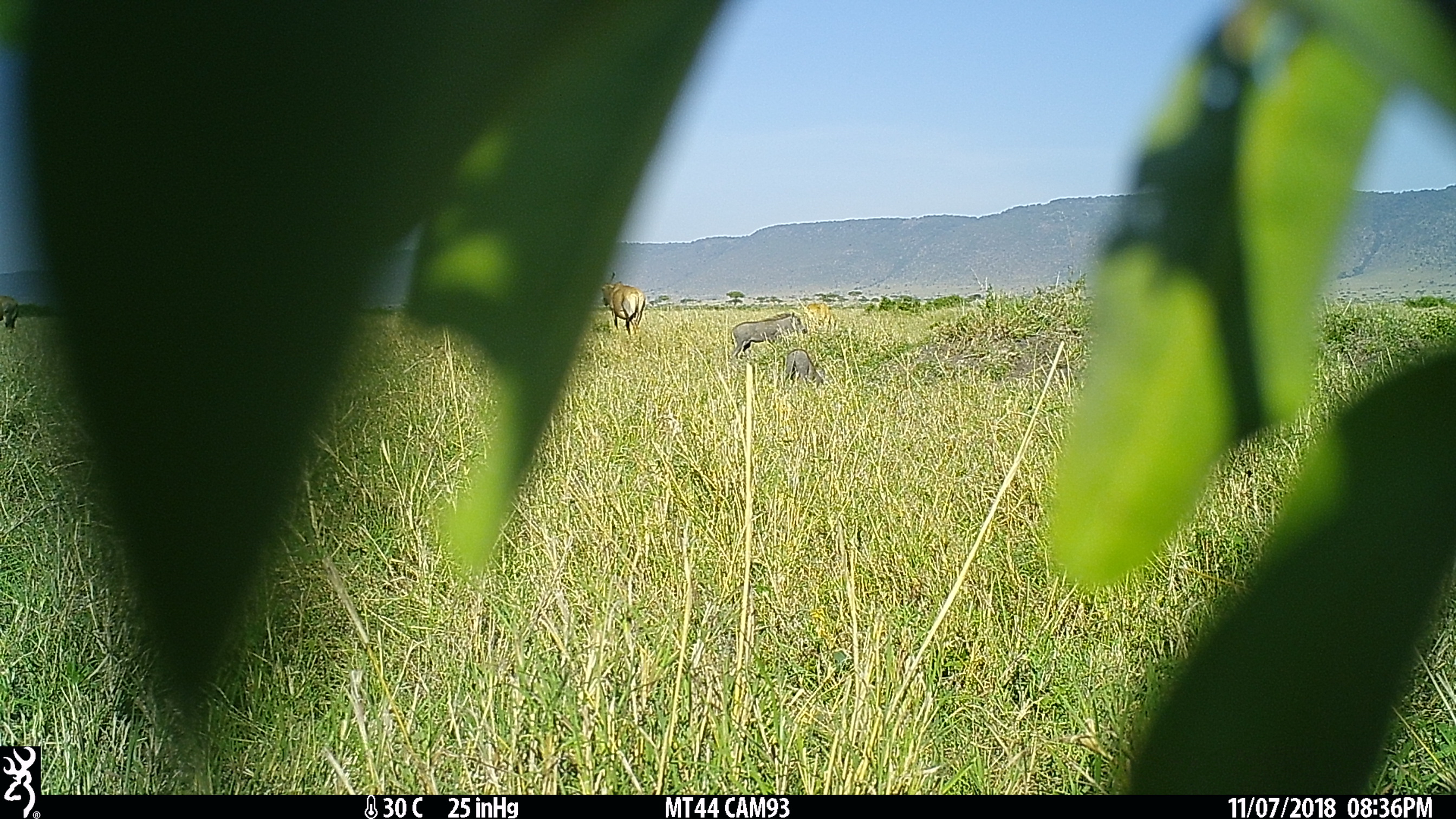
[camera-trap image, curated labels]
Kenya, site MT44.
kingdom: Animalia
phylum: Chordata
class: Mammalia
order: Artiodactyla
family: Suidae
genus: Phacochoerus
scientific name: Phacochoerus africanus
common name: common warthog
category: warthog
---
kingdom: Animalia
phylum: Chordata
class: Mammalia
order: Artiodactyla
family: Bovidae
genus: Damaliscus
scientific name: Damaliscus lunatus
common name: topi